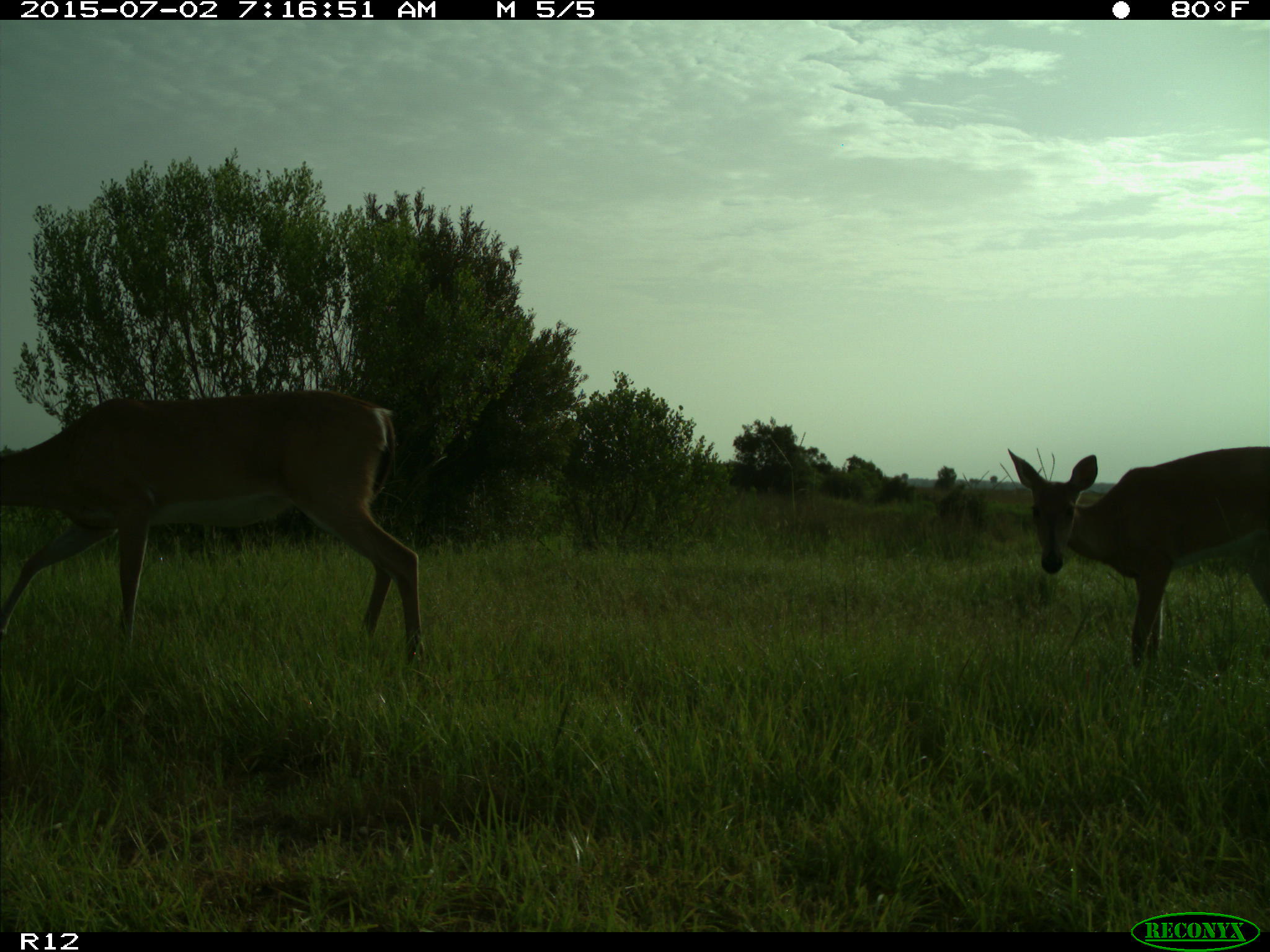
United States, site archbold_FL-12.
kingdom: Animalia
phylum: Chordata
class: Mammalia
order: Artiodactyla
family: Cervidae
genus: Odocoileus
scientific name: Odocoileus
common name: deer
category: unidentified deer